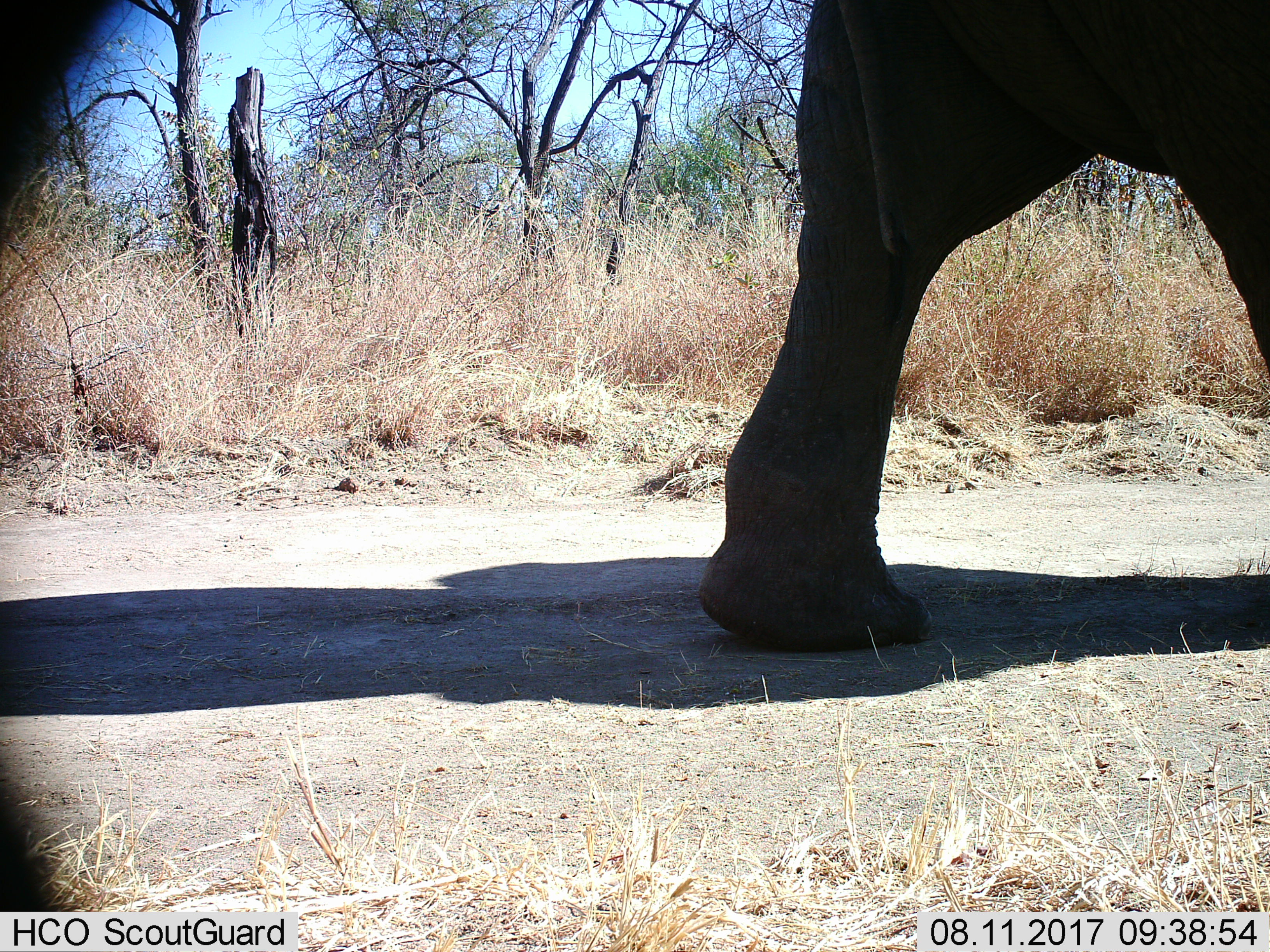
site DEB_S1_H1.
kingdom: Animalia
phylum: Chordata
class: Mammalia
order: Proboscidea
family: Elephantidae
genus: Loxodonta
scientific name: Loxodonta africana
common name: african bush elephant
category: elephant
Elephant (african bush elephant) (Loxodonta africana), count 1. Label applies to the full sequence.